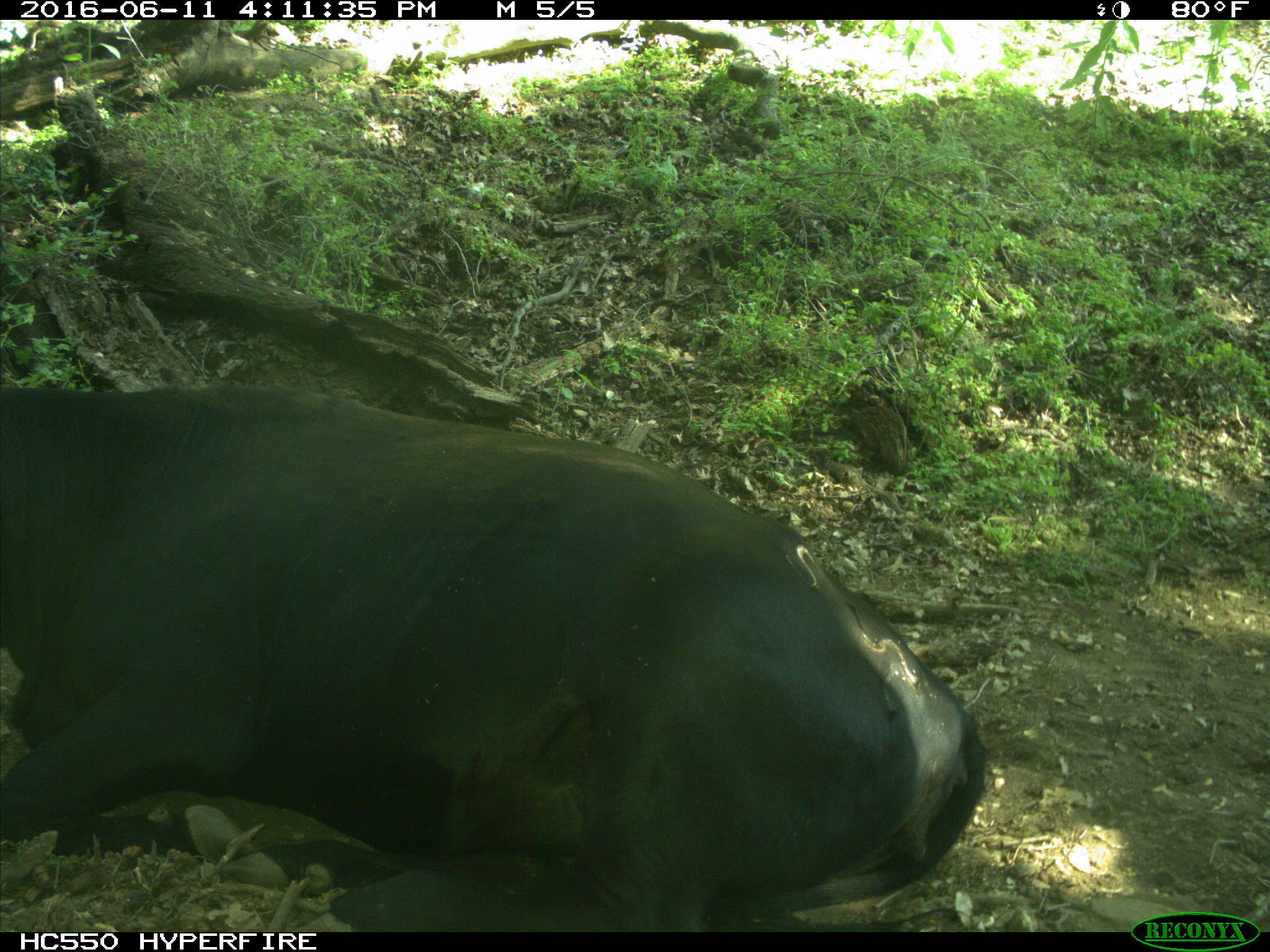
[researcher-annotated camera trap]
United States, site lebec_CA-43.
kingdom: Animalia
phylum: Chordata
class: Mammalia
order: Artiodactyla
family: Bovidae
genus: Bos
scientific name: Bos taurus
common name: domestic cow